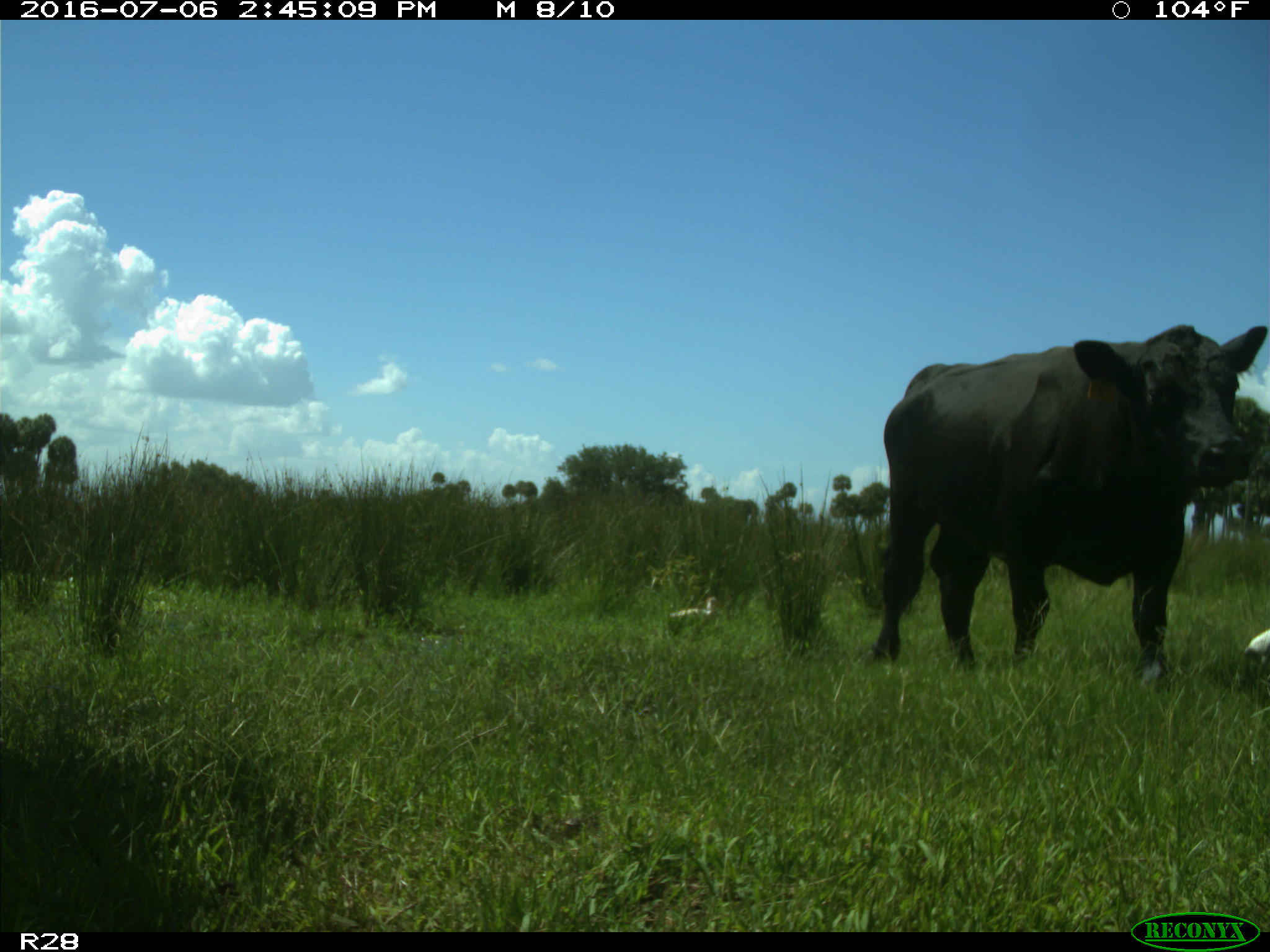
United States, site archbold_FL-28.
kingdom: Animalia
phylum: Chordata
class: Mammalia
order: Artiodactyla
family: Bovidae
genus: Bos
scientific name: Bos taurus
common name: domestic cow